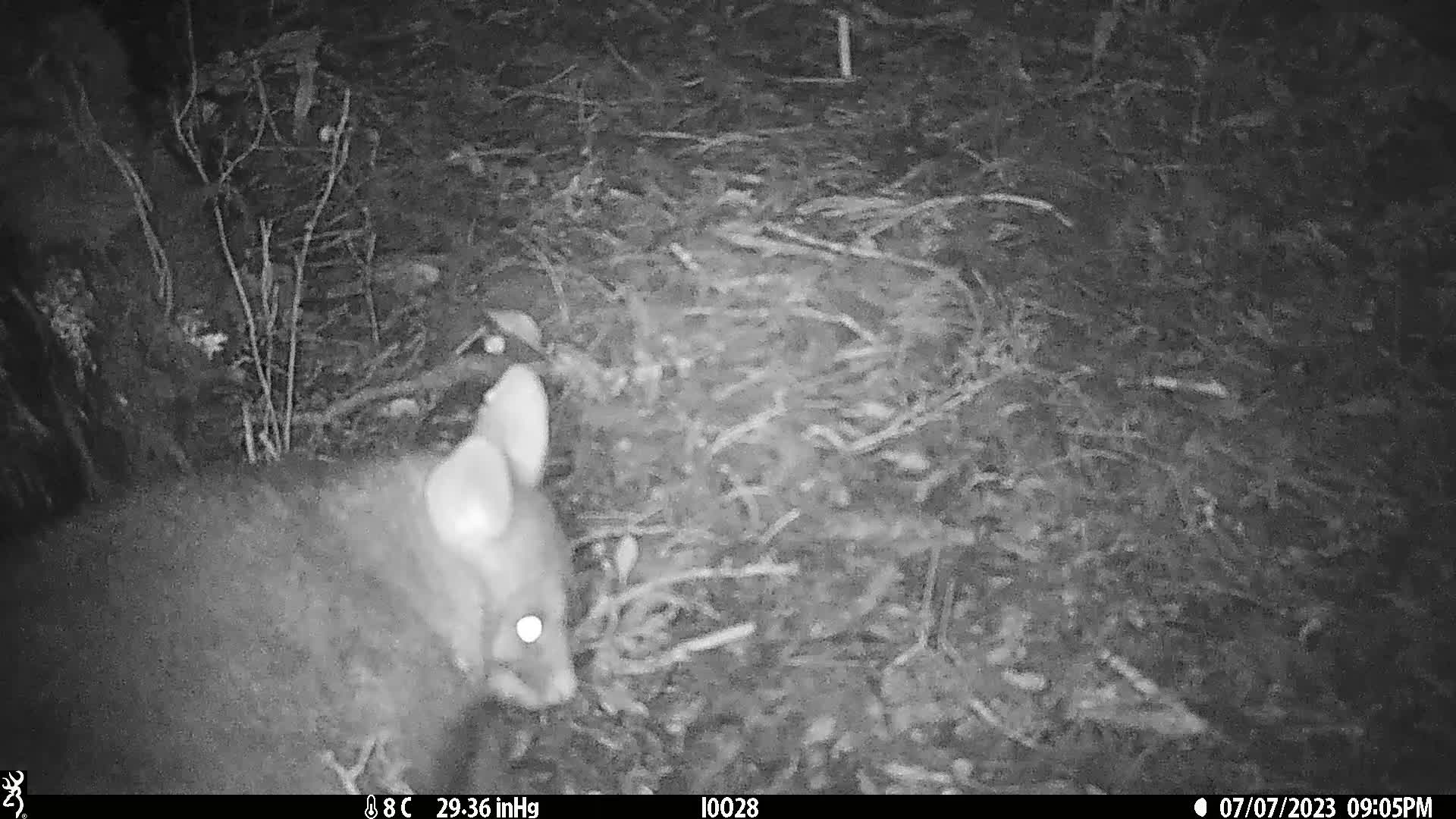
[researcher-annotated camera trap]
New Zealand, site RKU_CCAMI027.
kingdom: Animalia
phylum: Chordata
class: Mammalia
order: Diprotodontia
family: Phalangeridae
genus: Trichosurus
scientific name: Trichosurus vulpecula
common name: common brushtail possum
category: possum